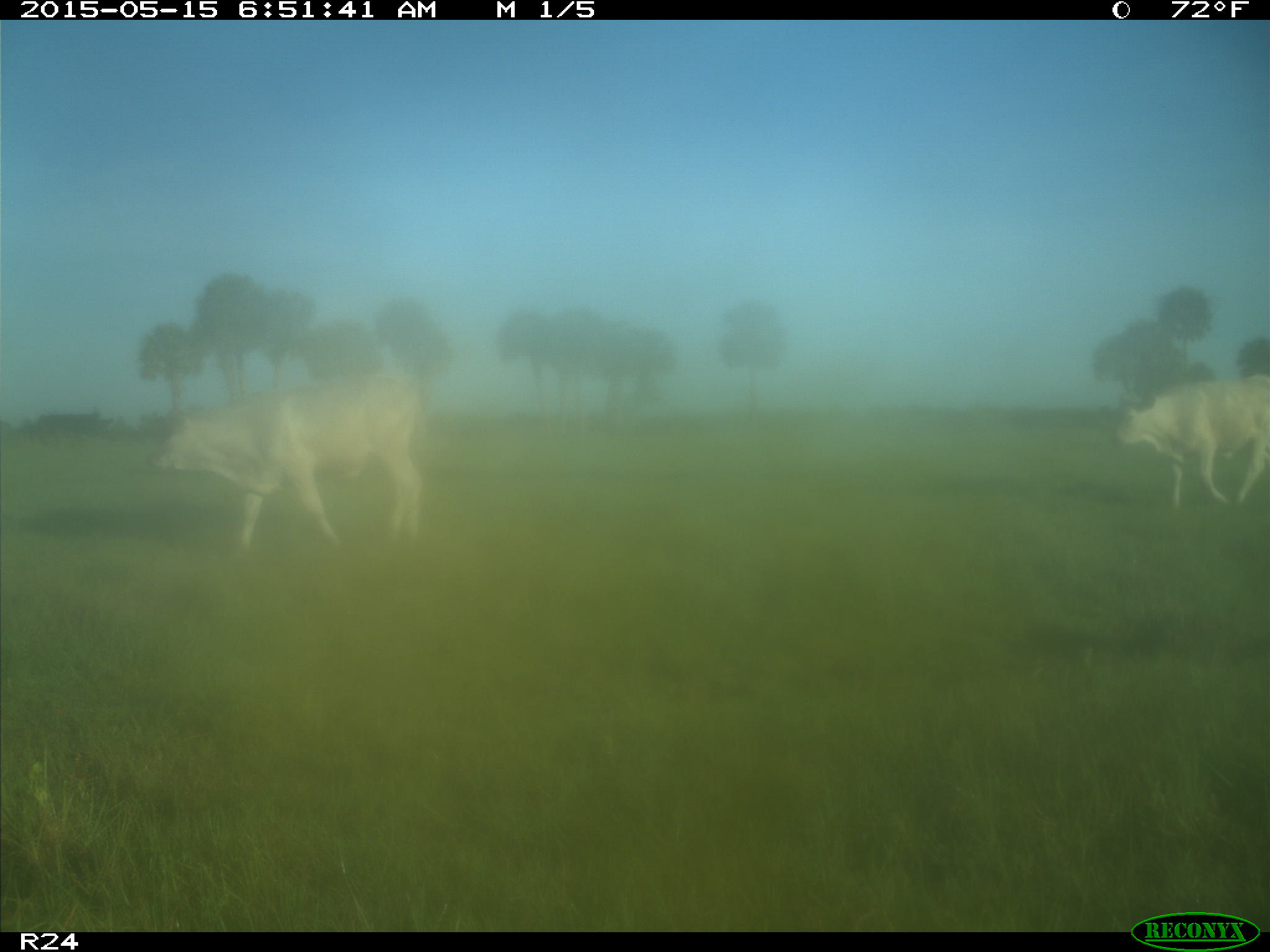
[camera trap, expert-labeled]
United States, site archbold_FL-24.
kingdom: Animalia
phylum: Chordata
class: Mammalia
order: Carnivora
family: Felidae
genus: Lynx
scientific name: Lynx rufus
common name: bobcat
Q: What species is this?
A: Lynx rufus (bobcat).